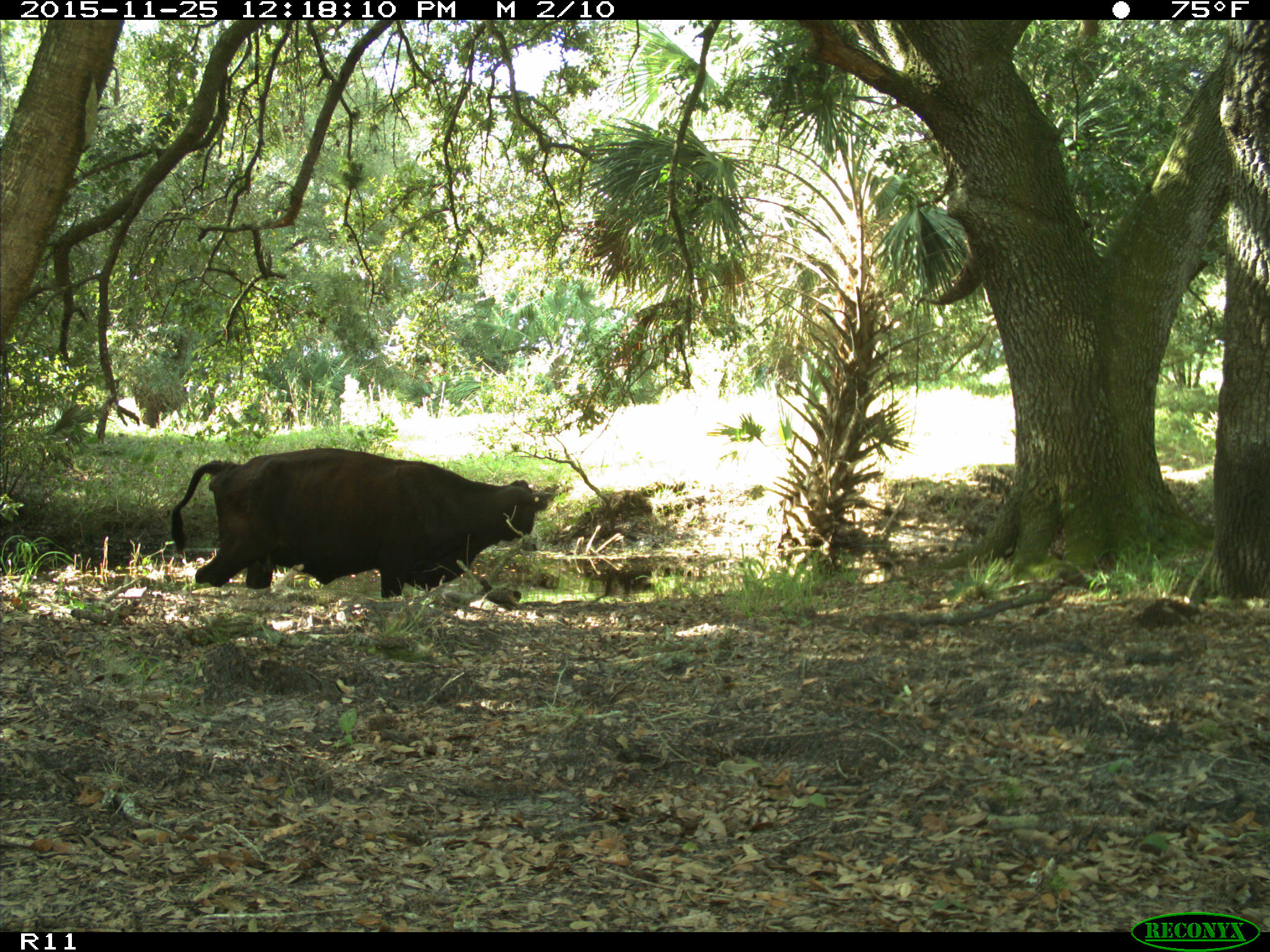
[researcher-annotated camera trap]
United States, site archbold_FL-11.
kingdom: Animalia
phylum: Chordata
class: Mammalia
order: Artiodactyla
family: Bovidae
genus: Bos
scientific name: Bos taurus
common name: domestic cow